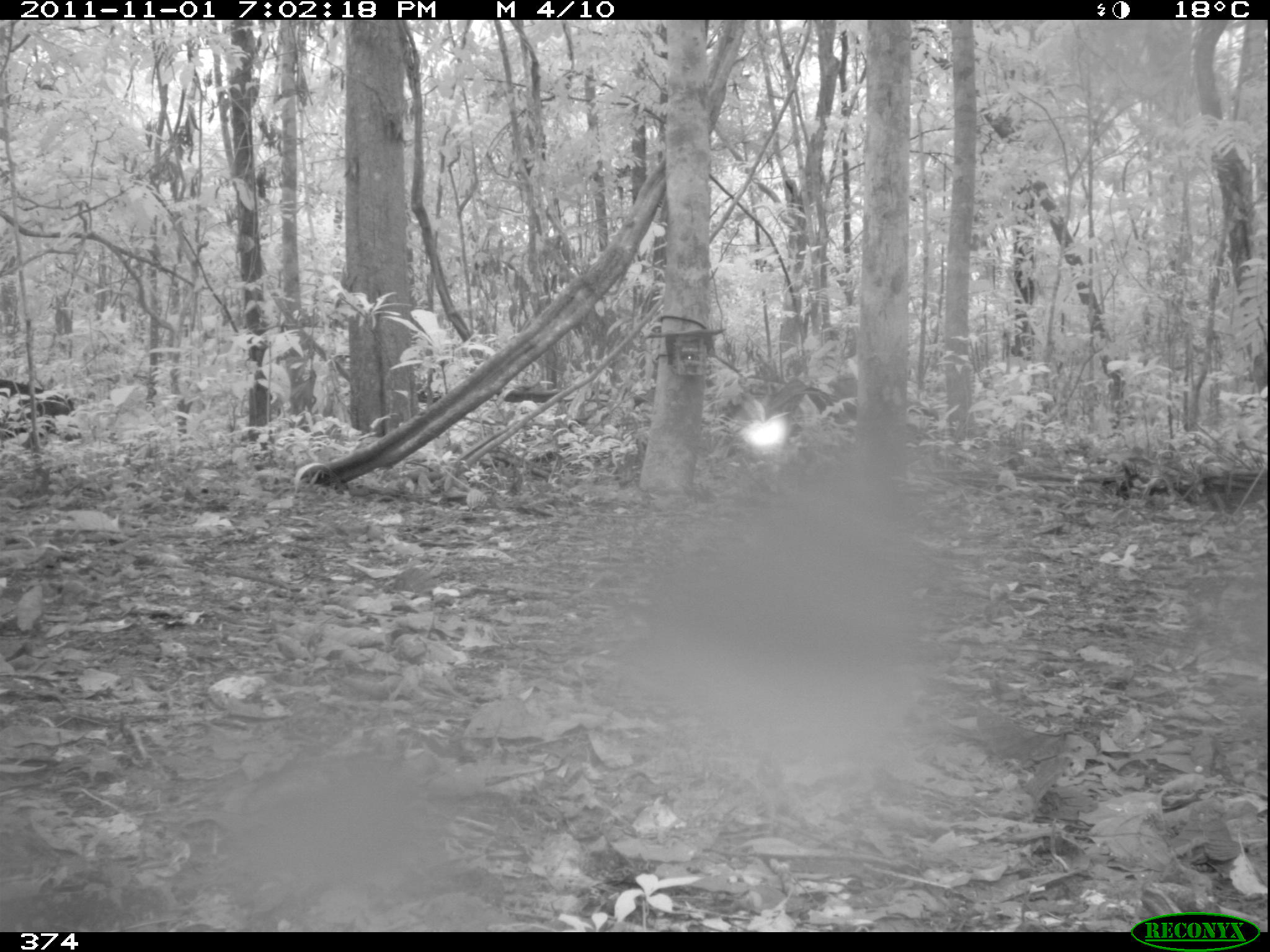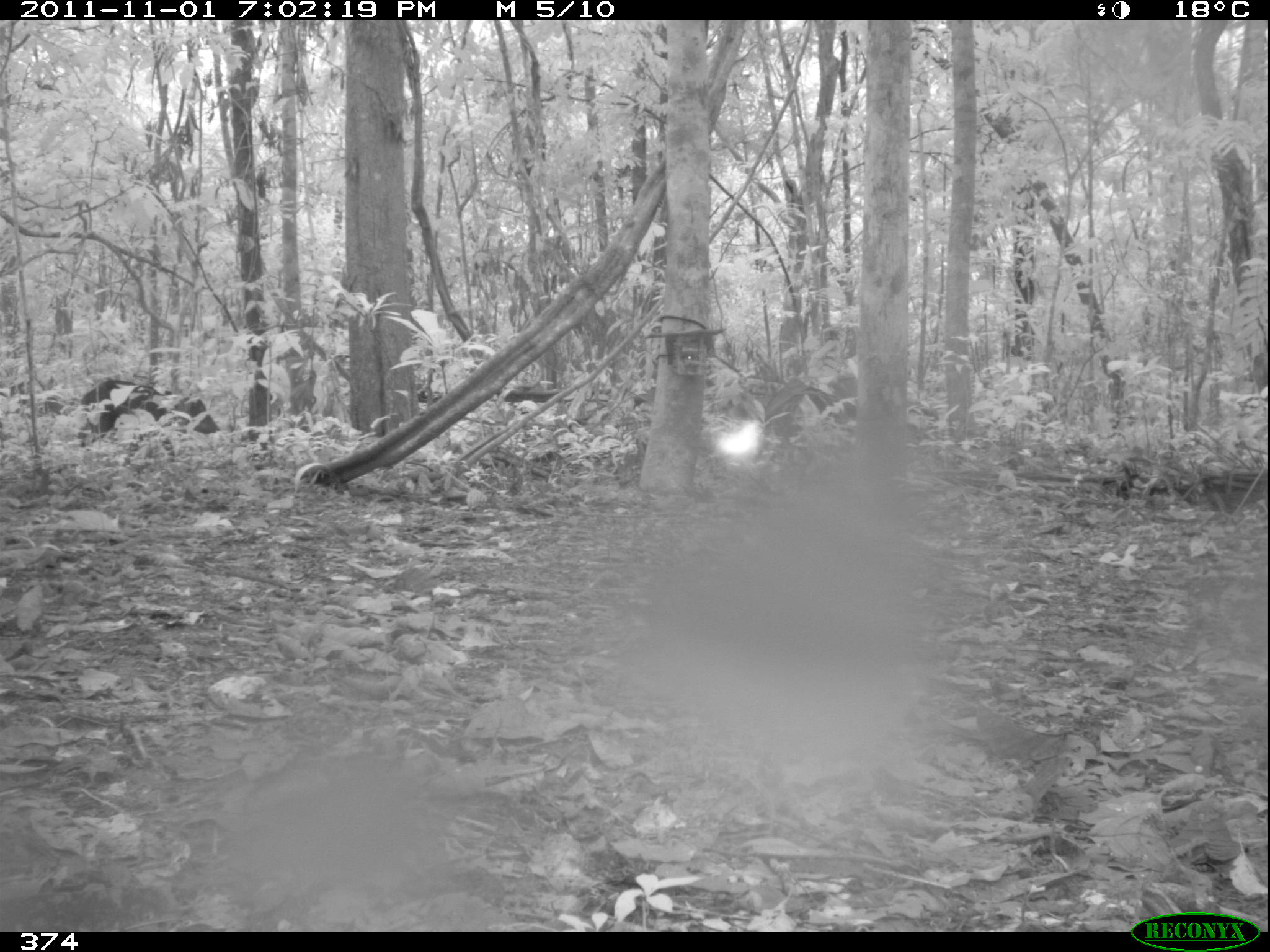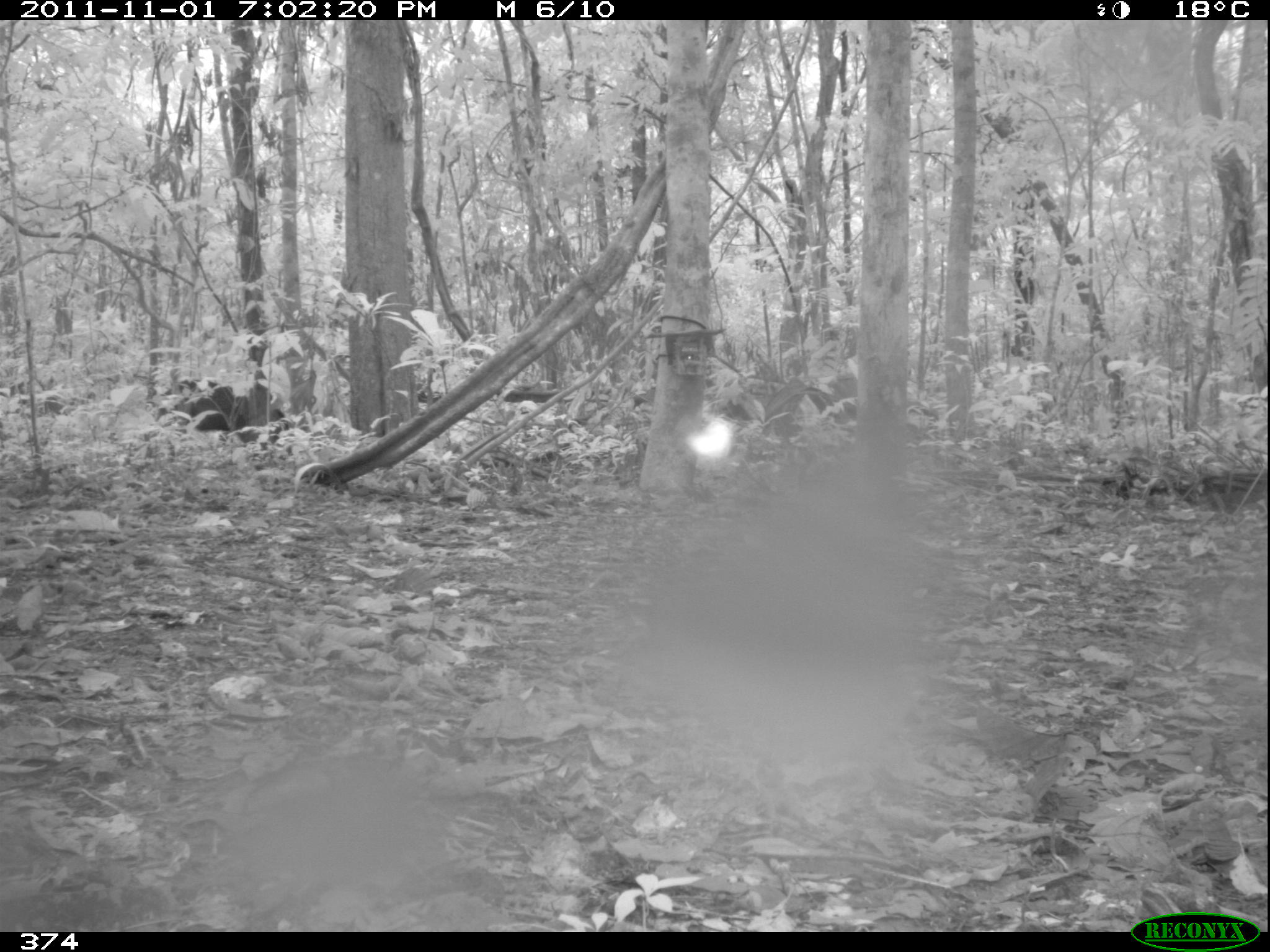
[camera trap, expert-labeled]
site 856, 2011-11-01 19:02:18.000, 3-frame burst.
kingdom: Animalia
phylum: Chordata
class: Mammalia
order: Artiodactyla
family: Tayassuidae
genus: Tayassu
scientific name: Tayassu pecari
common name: white-lipped peccary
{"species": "Tayassu pecari (white-lipped peccary)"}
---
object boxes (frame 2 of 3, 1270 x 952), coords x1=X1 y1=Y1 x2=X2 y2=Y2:
tayassu pecari: x1=77 y1=377 x2=221 y2=436